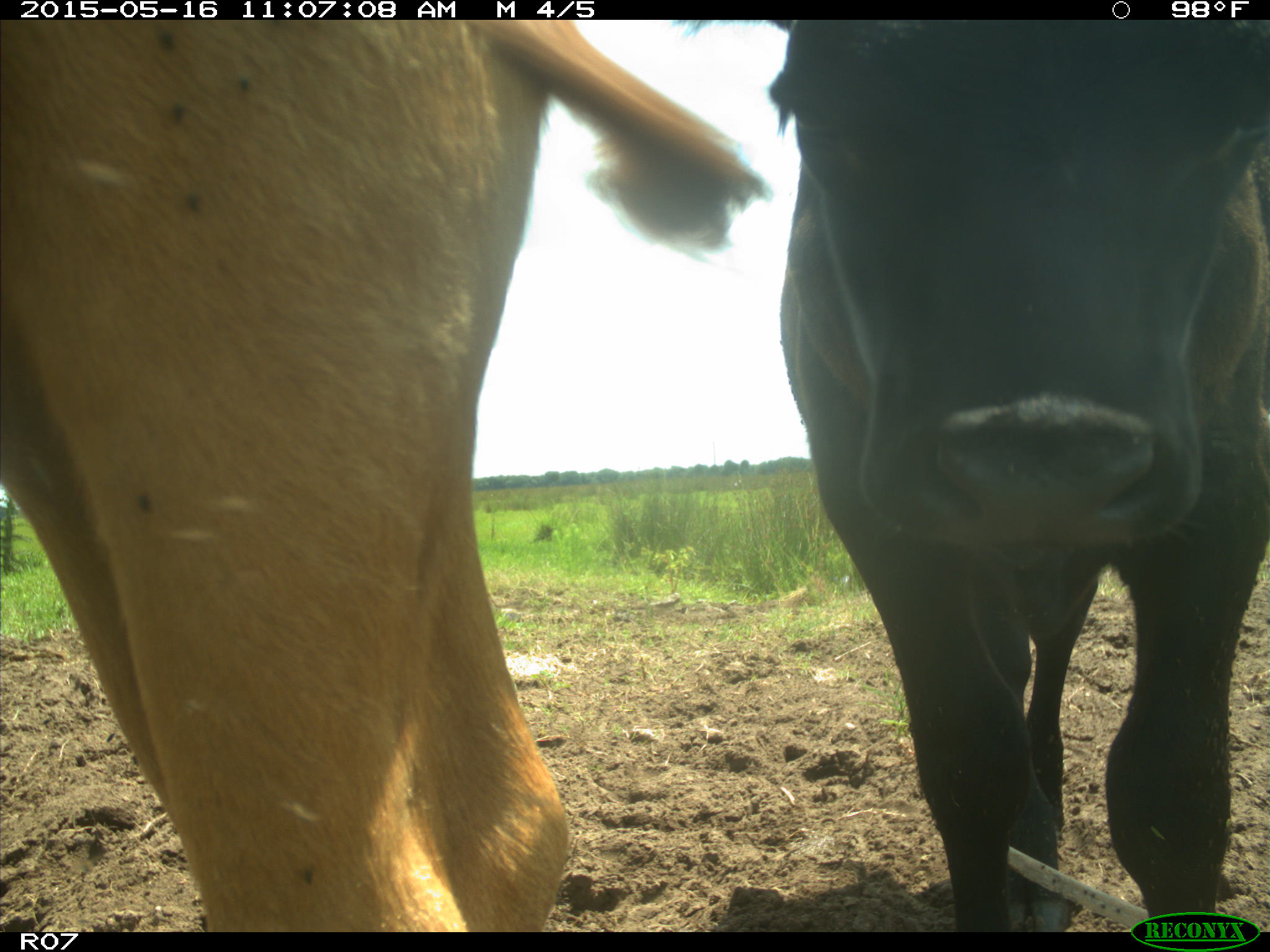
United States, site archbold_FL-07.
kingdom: Animalia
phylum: Chordata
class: Mammalia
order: Artiodactyla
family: Bovidae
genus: Bos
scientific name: Bos taurus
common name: domestic cow